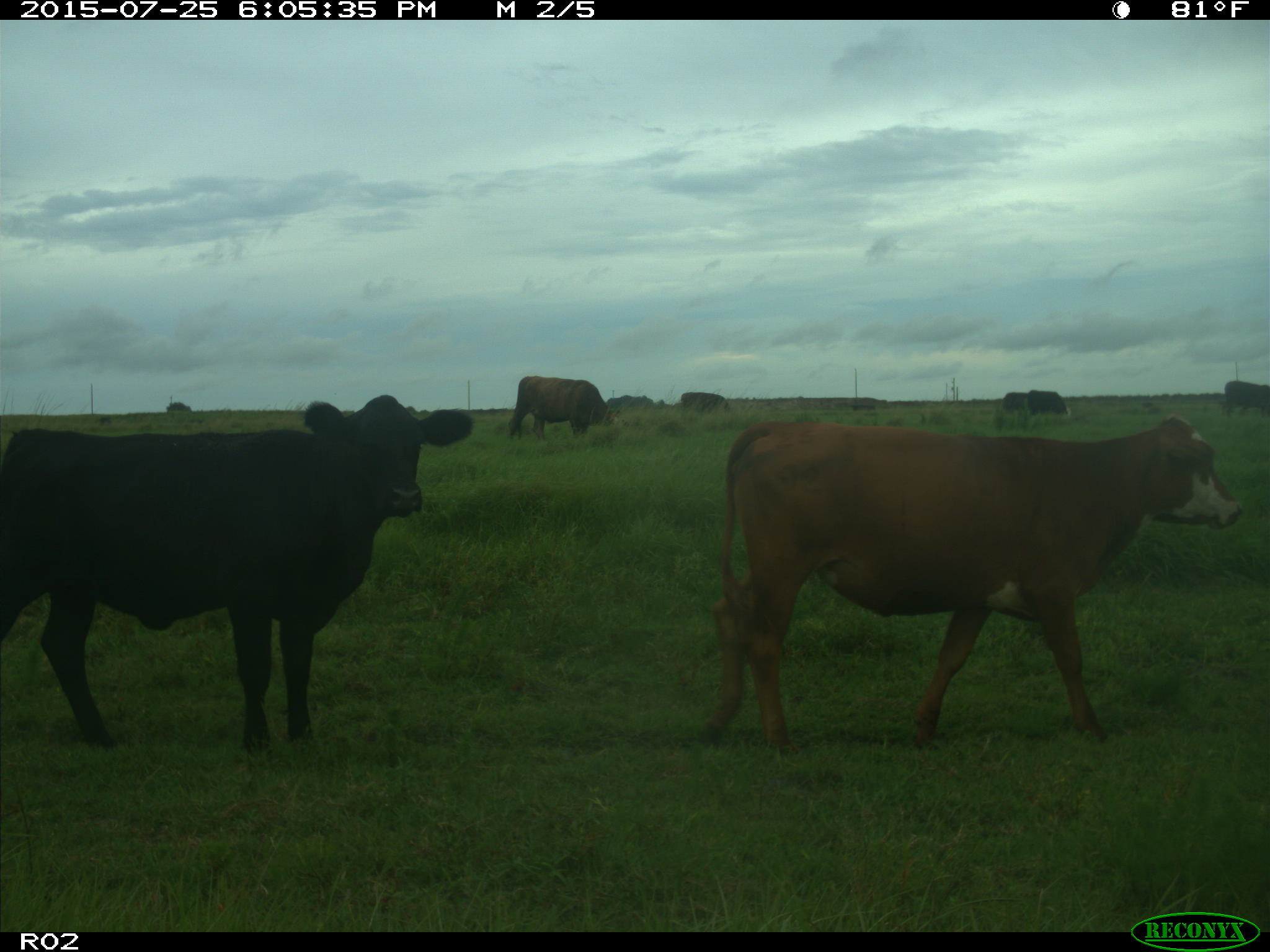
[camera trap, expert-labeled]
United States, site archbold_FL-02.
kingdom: Animalia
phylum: Chordata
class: Mammalia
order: Artiodactyla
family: Bovidae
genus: Bos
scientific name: Bos taurus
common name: domestic cow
Bos taurus (domestic cow).